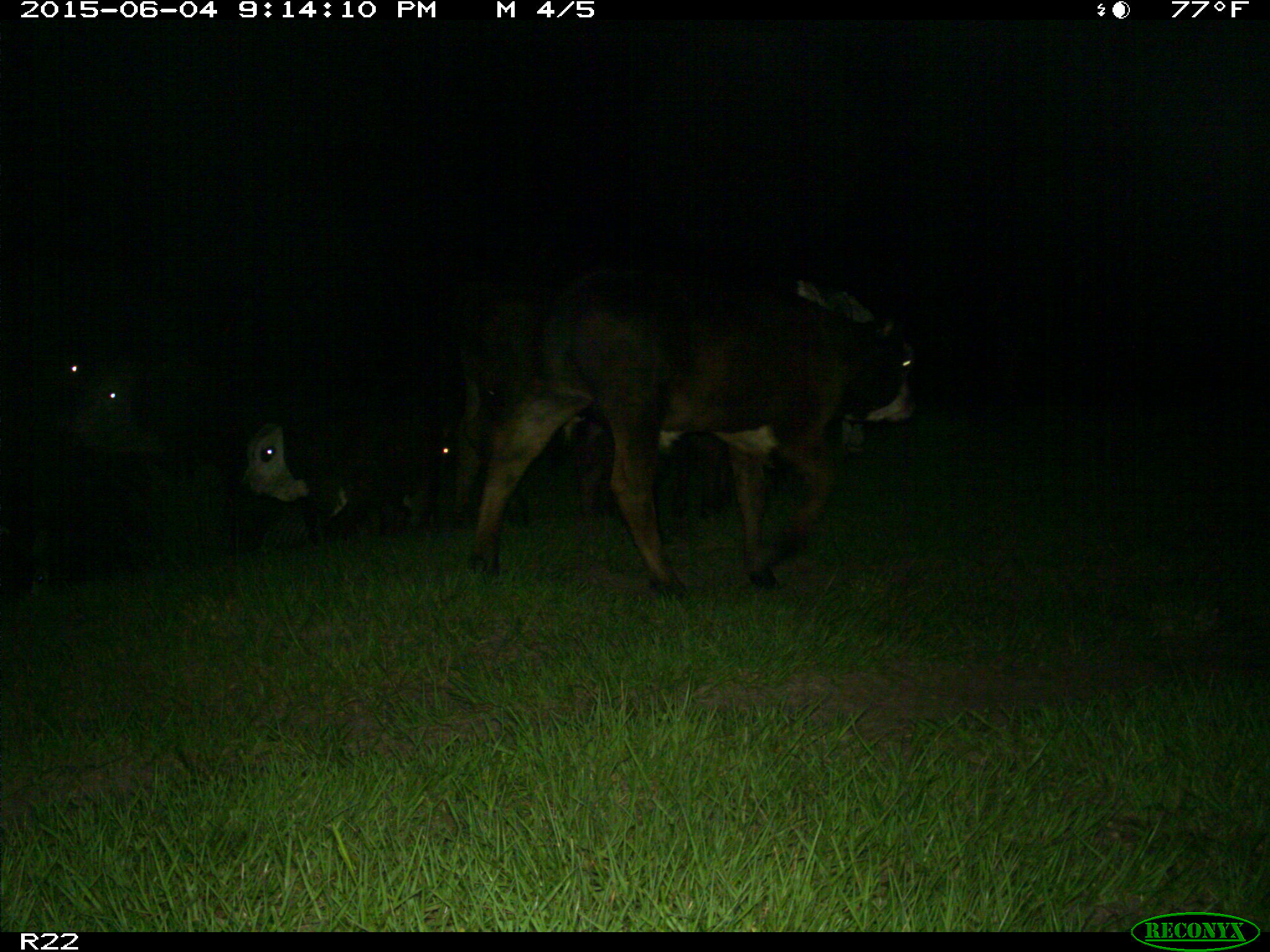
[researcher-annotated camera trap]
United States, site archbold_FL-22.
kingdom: Animalia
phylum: Chordata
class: Mammalia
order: Artiodactyla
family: Bovidae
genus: Bos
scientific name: Bos taurus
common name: domestic cow